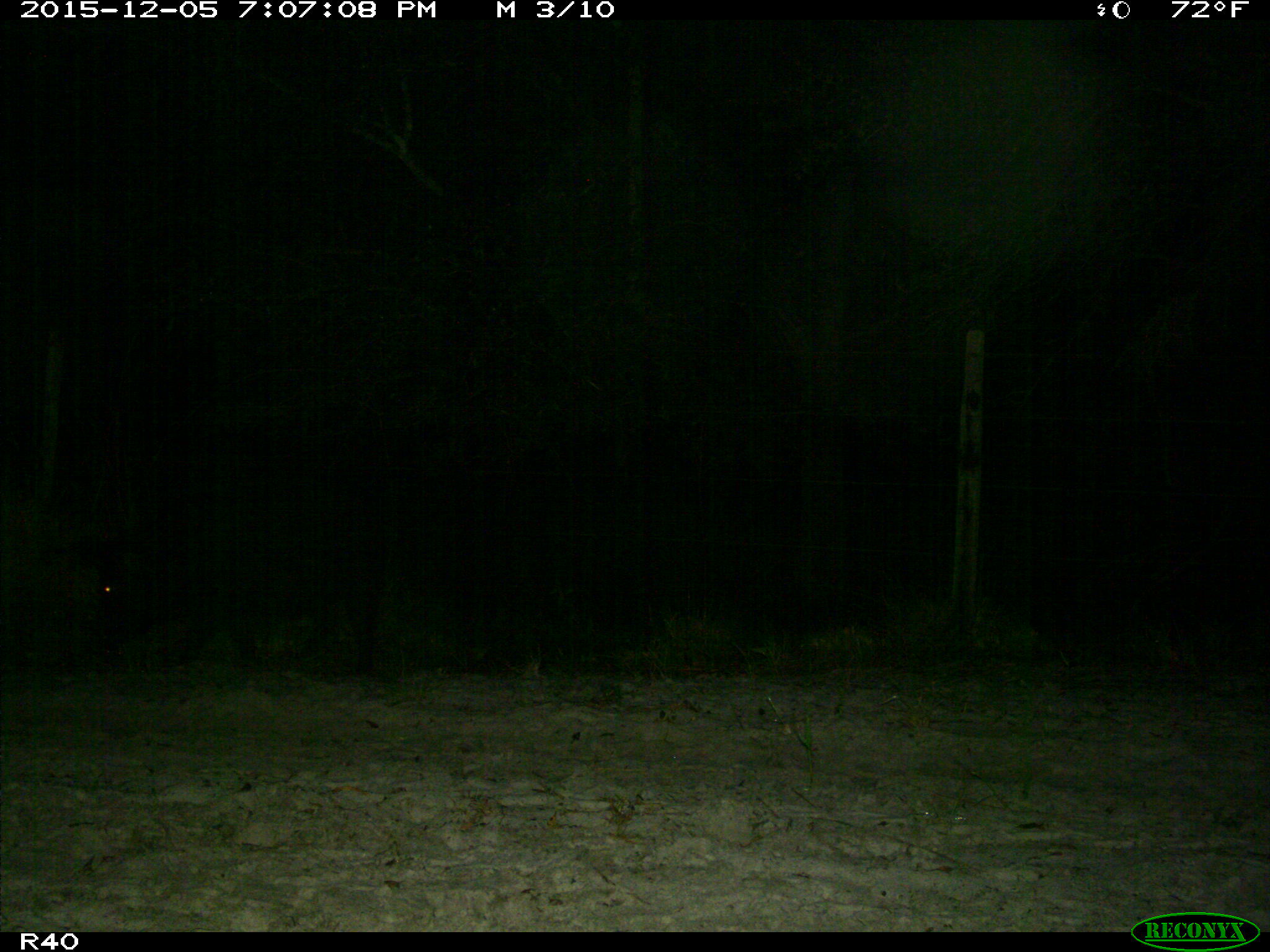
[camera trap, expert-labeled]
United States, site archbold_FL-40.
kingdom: Animalia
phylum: Chordata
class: Mammalia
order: Artiodactyla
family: Suidae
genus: Sus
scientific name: Sus scrofa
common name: wild boar